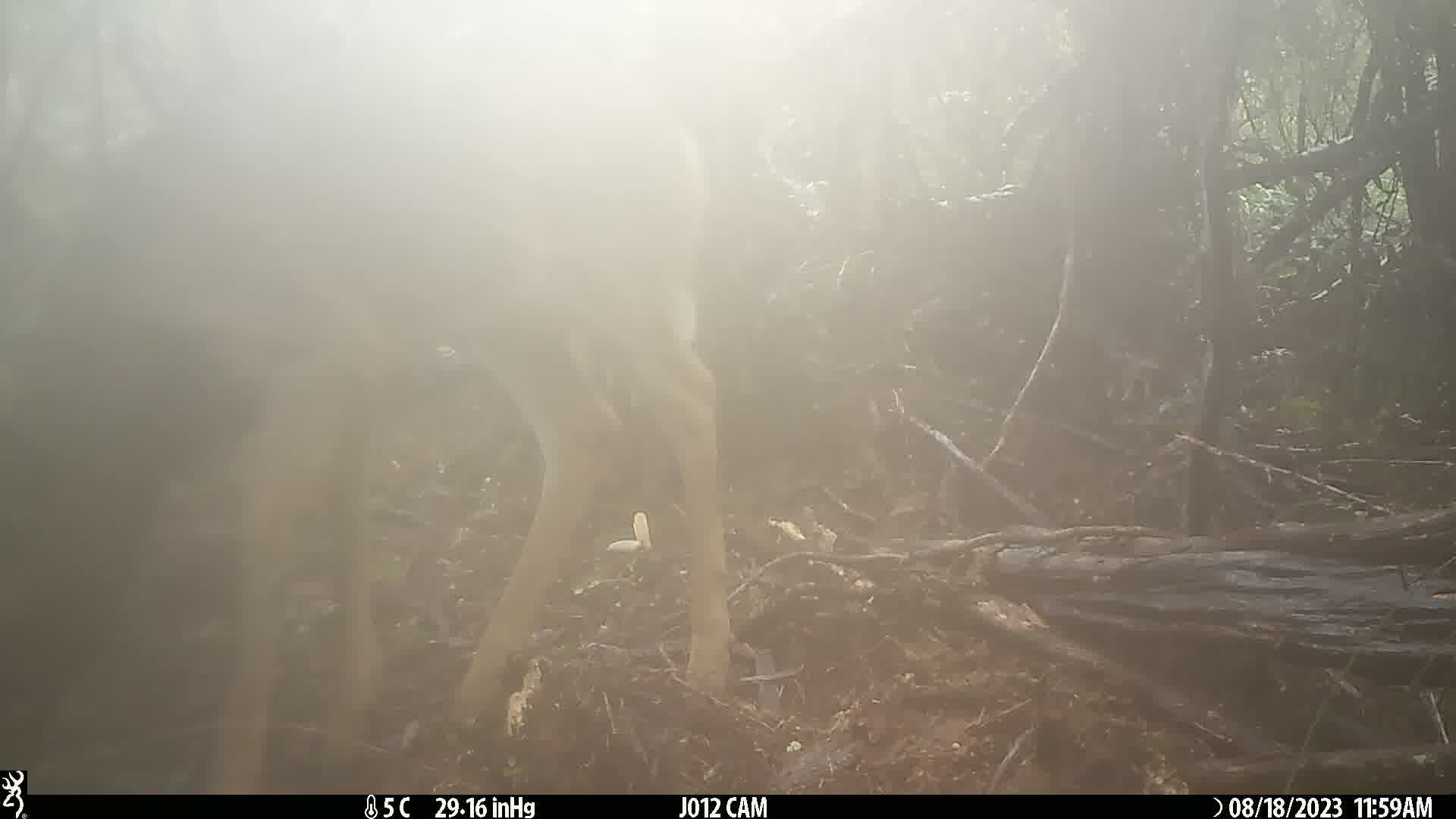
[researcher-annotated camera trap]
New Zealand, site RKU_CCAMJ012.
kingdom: Animalia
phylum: Chordata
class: Mammalia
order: Artiodactyla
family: Cervidae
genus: Odocoileus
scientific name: Odocoileus virginianus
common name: white-tailed deer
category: white tailed deer